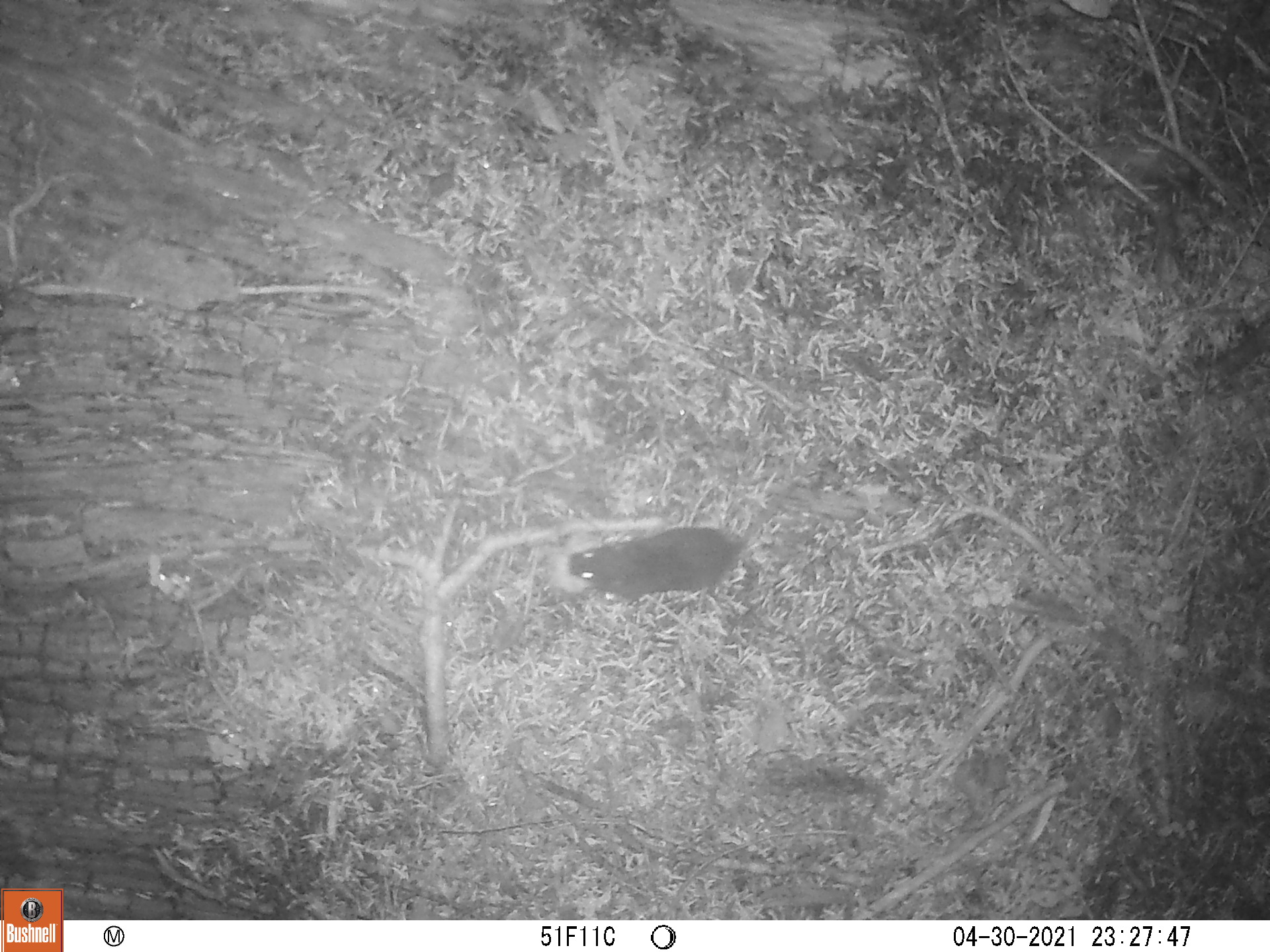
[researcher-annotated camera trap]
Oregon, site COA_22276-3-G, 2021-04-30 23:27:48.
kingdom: Animalia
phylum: Chordata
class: Mammalia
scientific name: Mammalia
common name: small mammal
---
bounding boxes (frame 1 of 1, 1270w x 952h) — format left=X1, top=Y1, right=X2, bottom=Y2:
small mammal: left=528, top=430, right=859, bottom=623